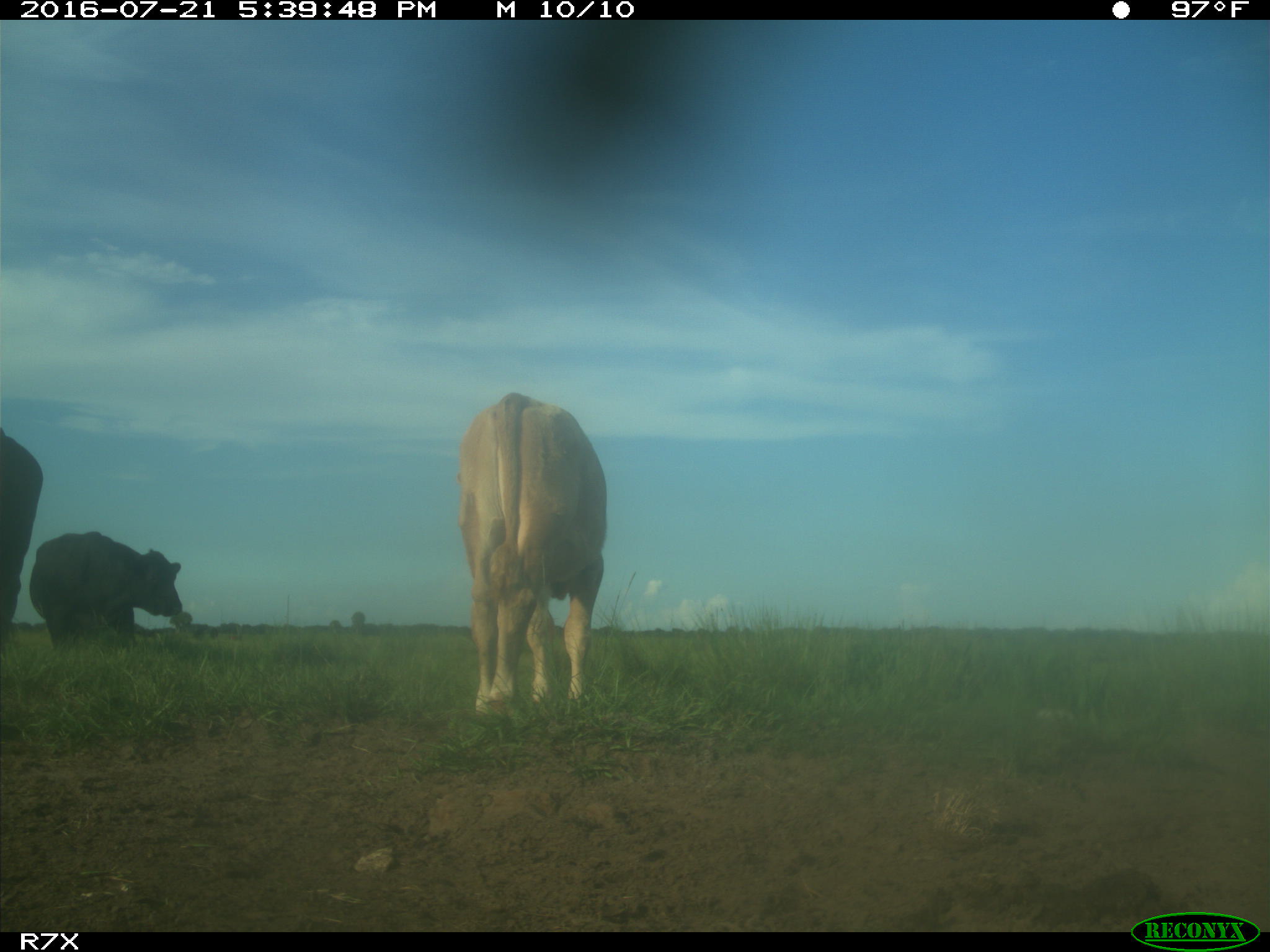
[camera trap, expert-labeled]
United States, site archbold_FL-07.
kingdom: Animalia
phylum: Chordata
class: Mammalia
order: Artiodactyla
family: Bovidae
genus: Bos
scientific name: Bos taurus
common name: domestic cow